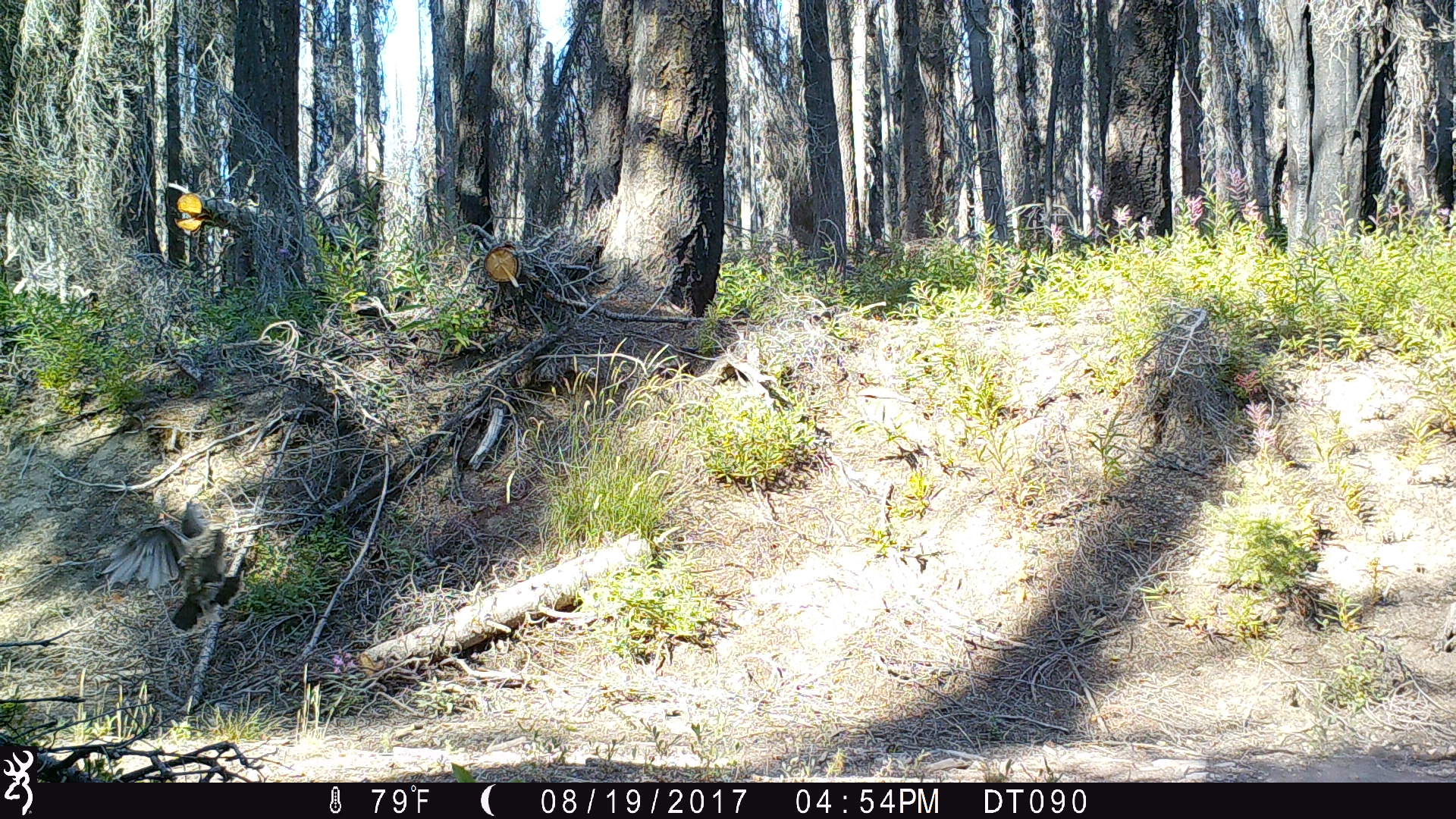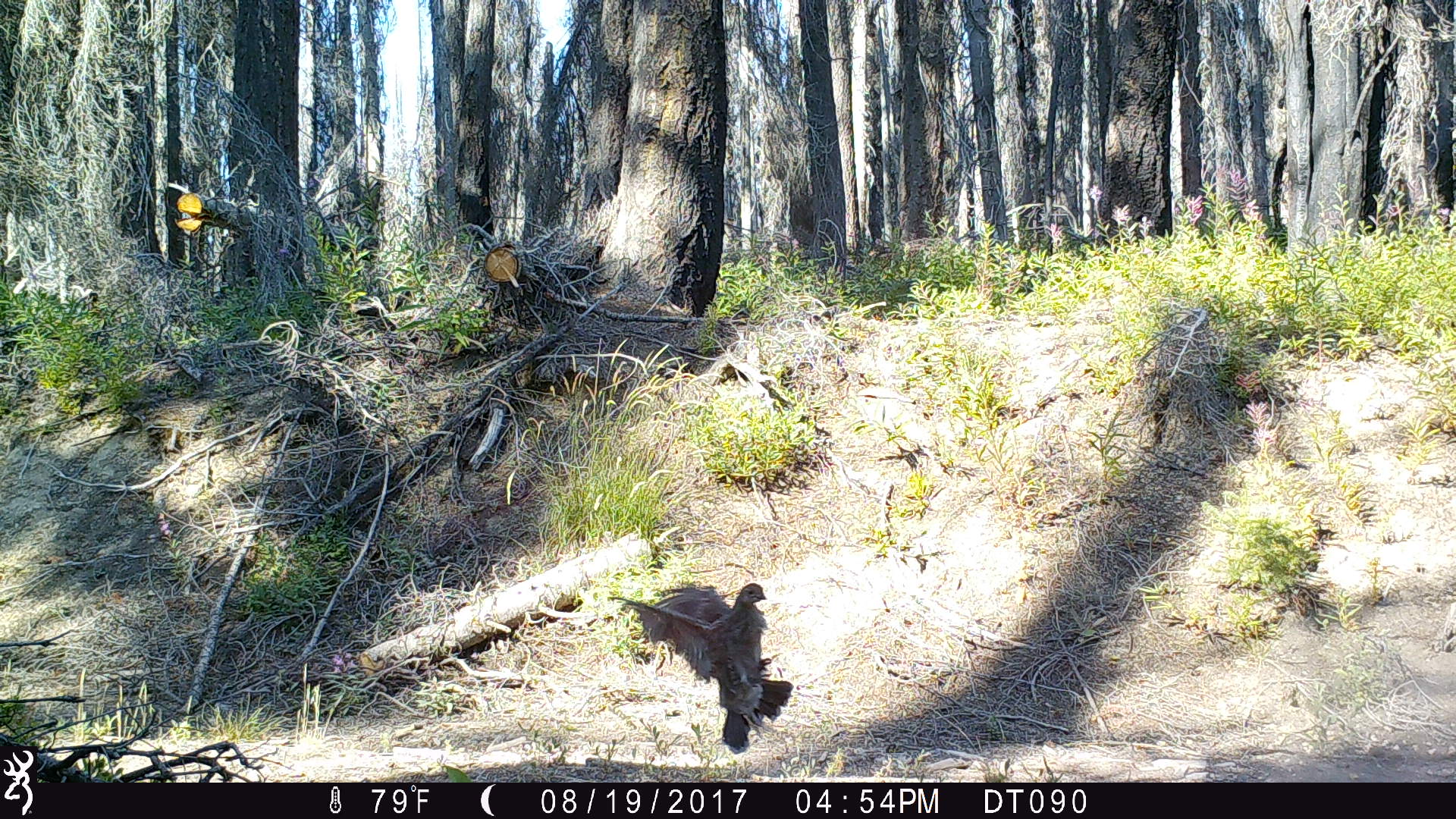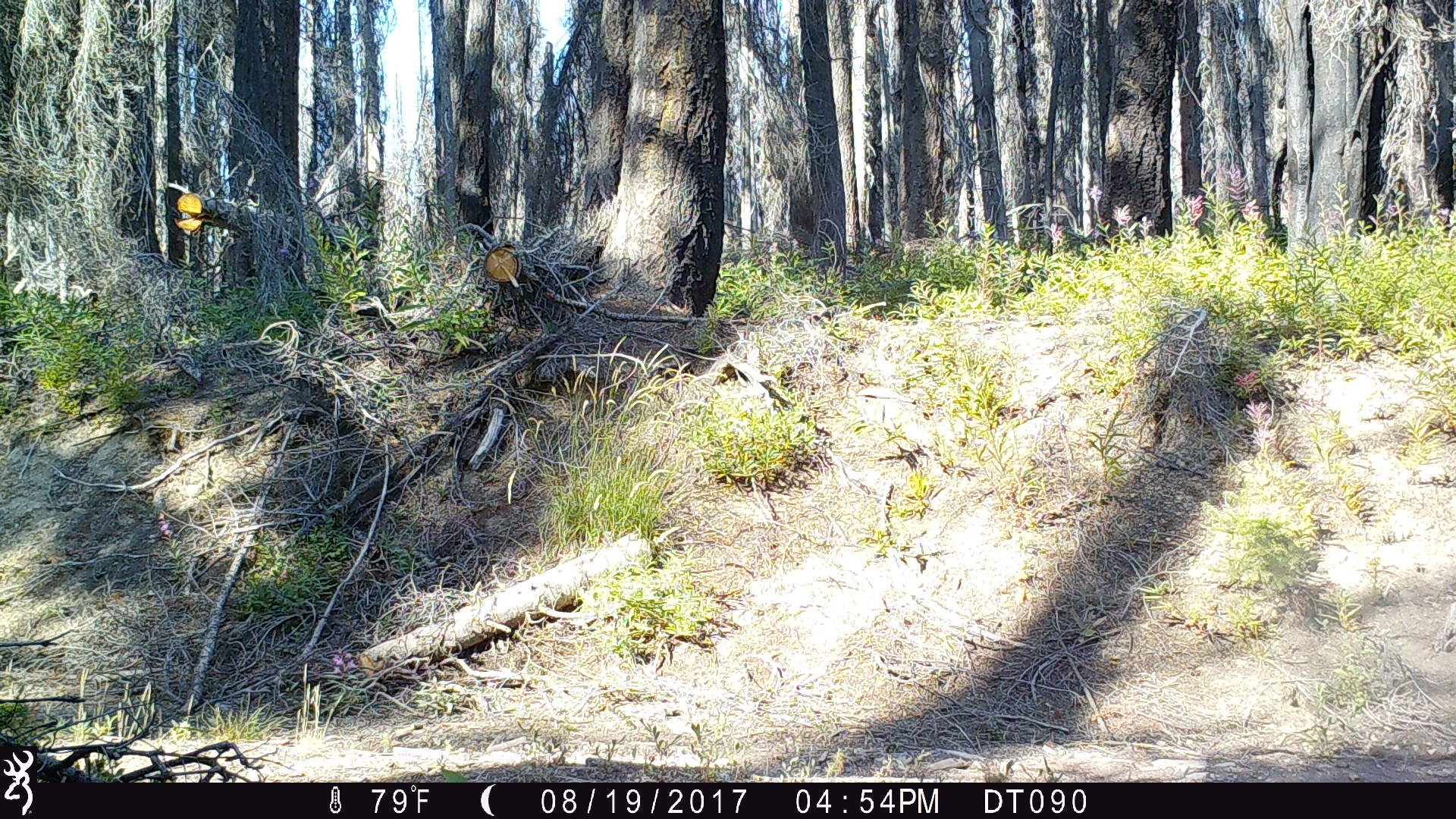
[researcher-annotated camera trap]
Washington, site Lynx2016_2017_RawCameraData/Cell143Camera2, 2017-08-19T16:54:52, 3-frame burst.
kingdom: Animalia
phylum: Chordata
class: Aves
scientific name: Aves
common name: birds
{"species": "Aves (birds)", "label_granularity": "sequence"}